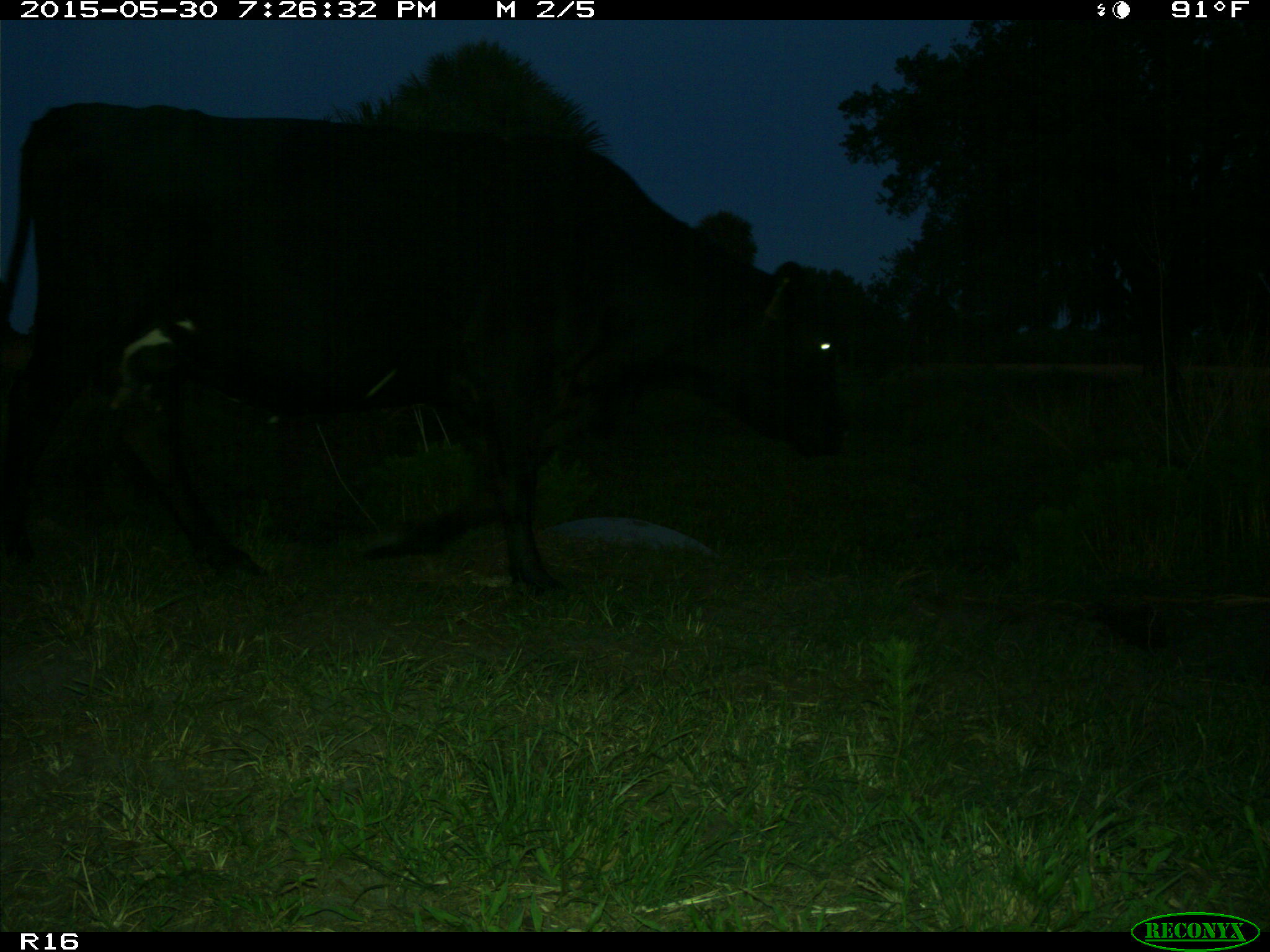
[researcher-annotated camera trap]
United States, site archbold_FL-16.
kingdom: Animalia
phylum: Chordata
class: Mammalia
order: Artiodactyla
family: Bovidae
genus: Bos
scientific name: Bos taurus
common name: domestic cow